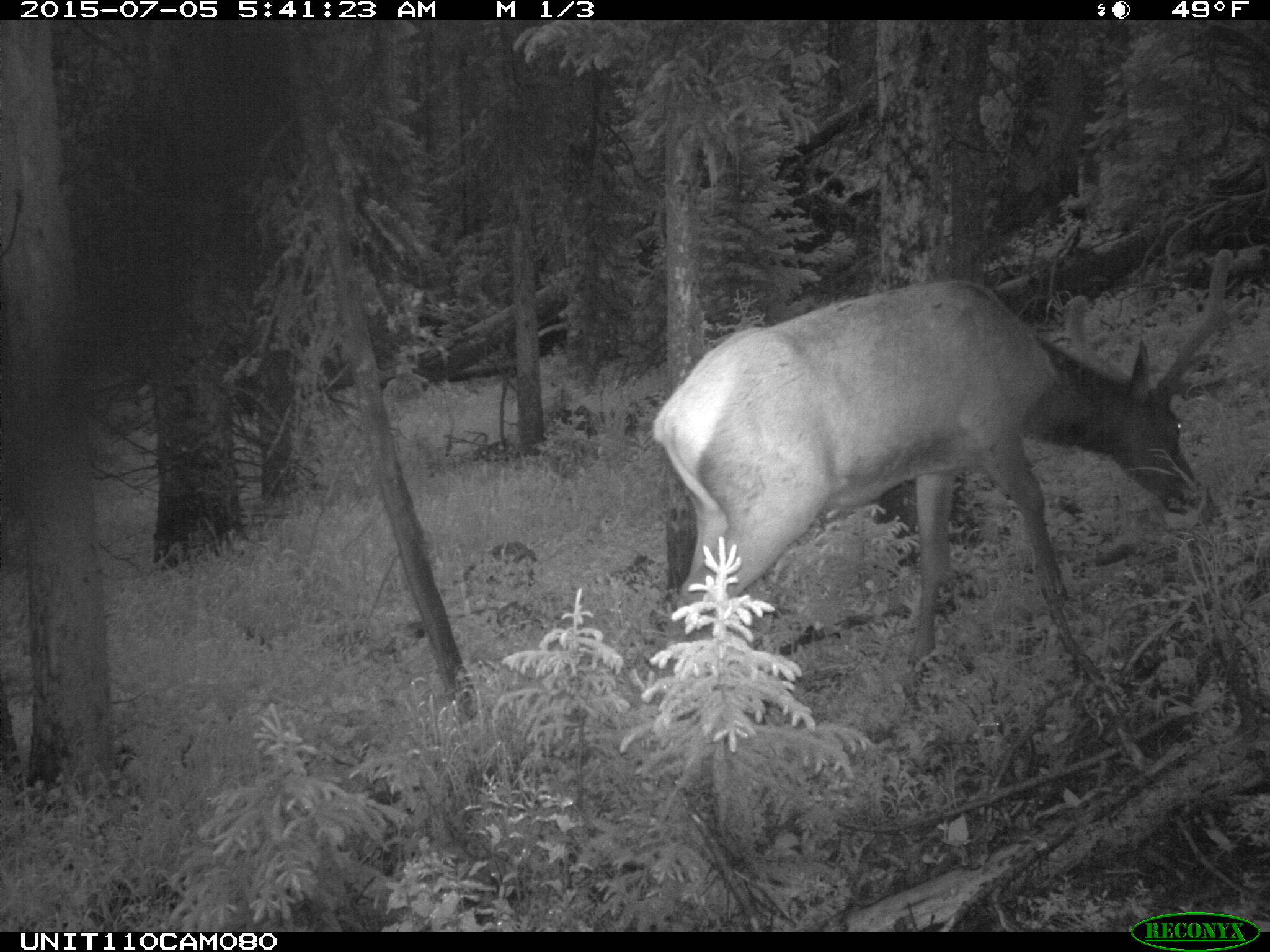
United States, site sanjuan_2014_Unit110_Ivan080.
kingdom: Animalia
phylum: Chordata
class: Mammalia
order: Artiodactyla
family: Cervidae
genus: Cervus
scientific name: Cervus elaphus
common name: red deer